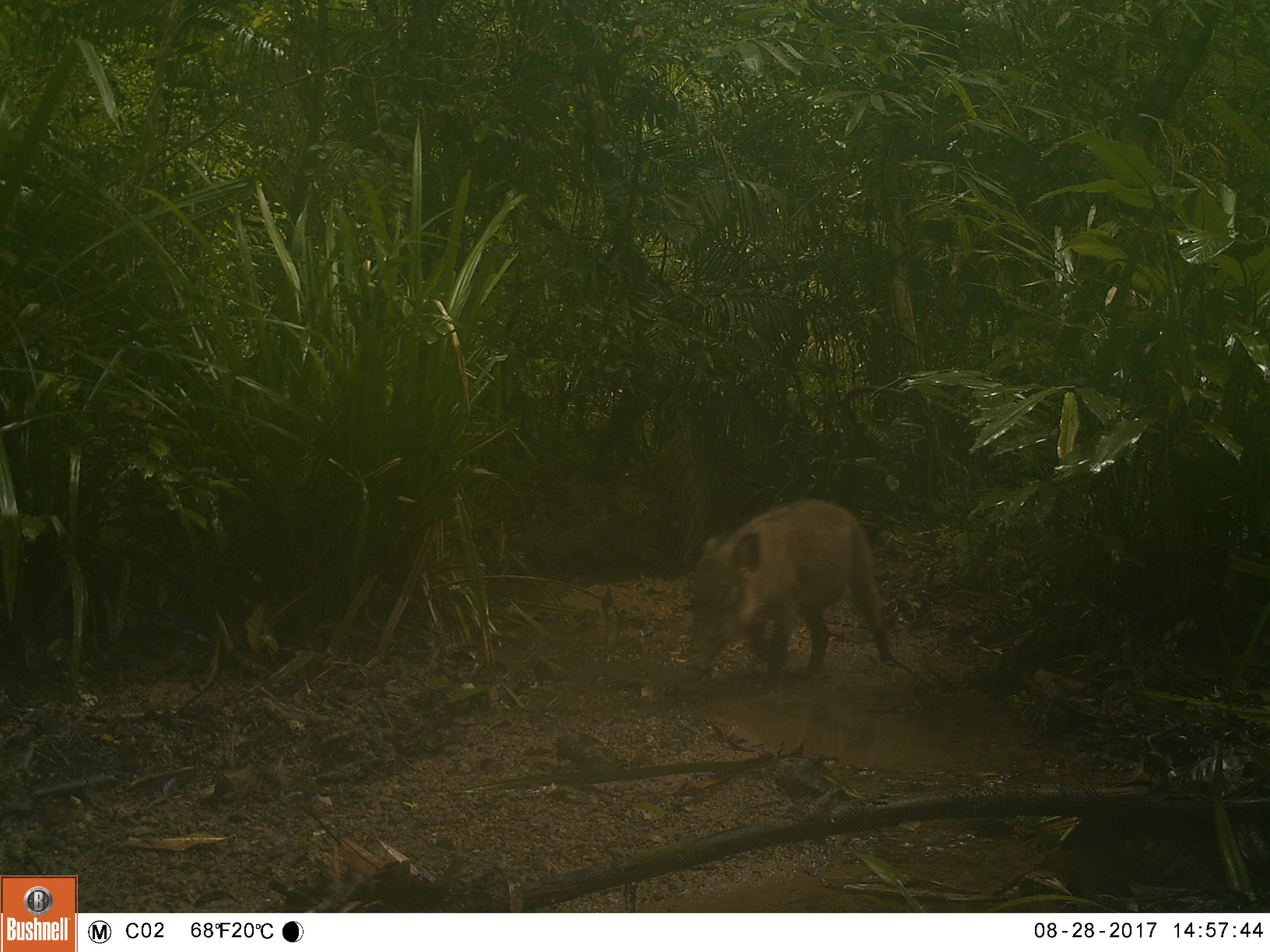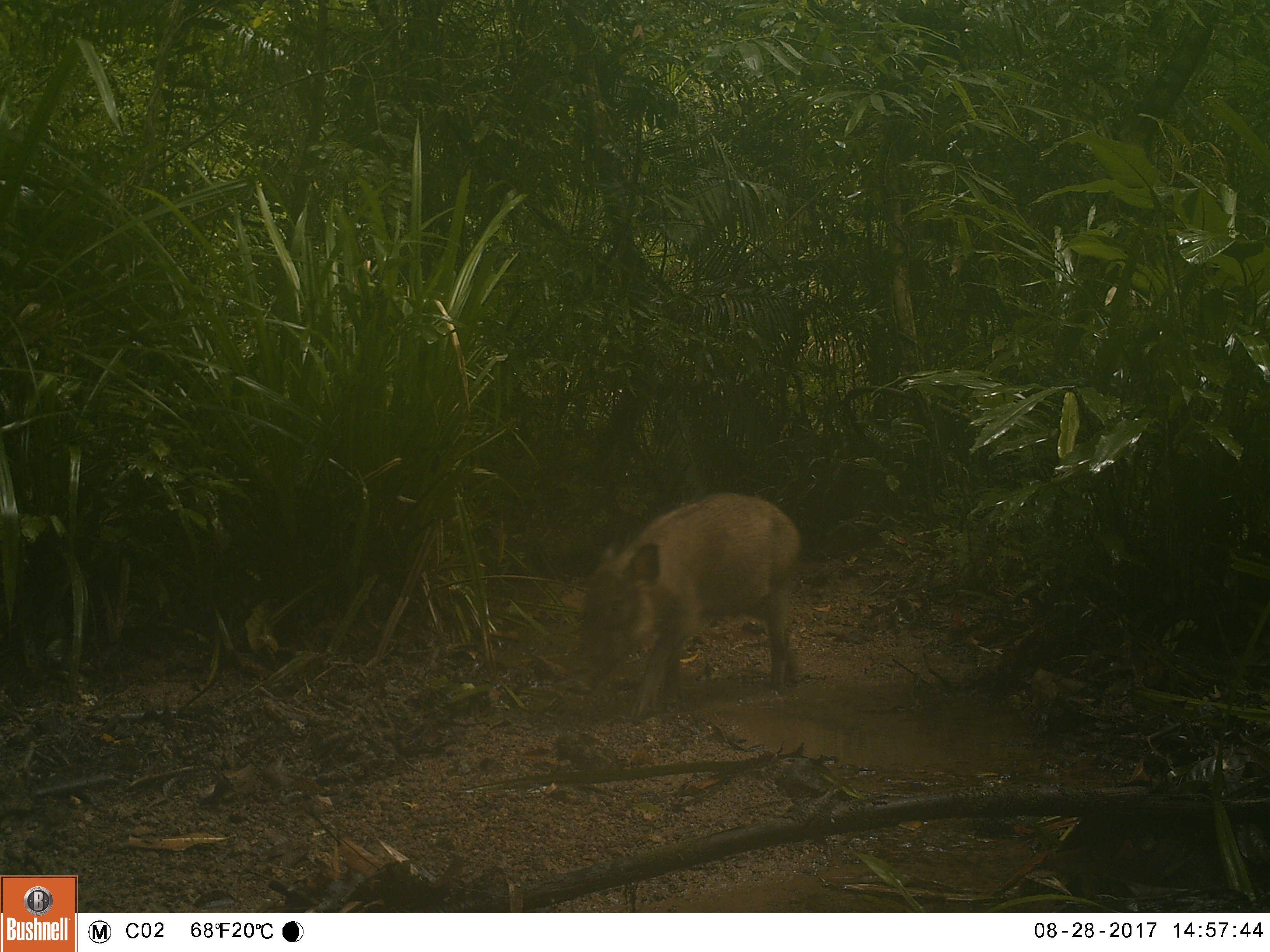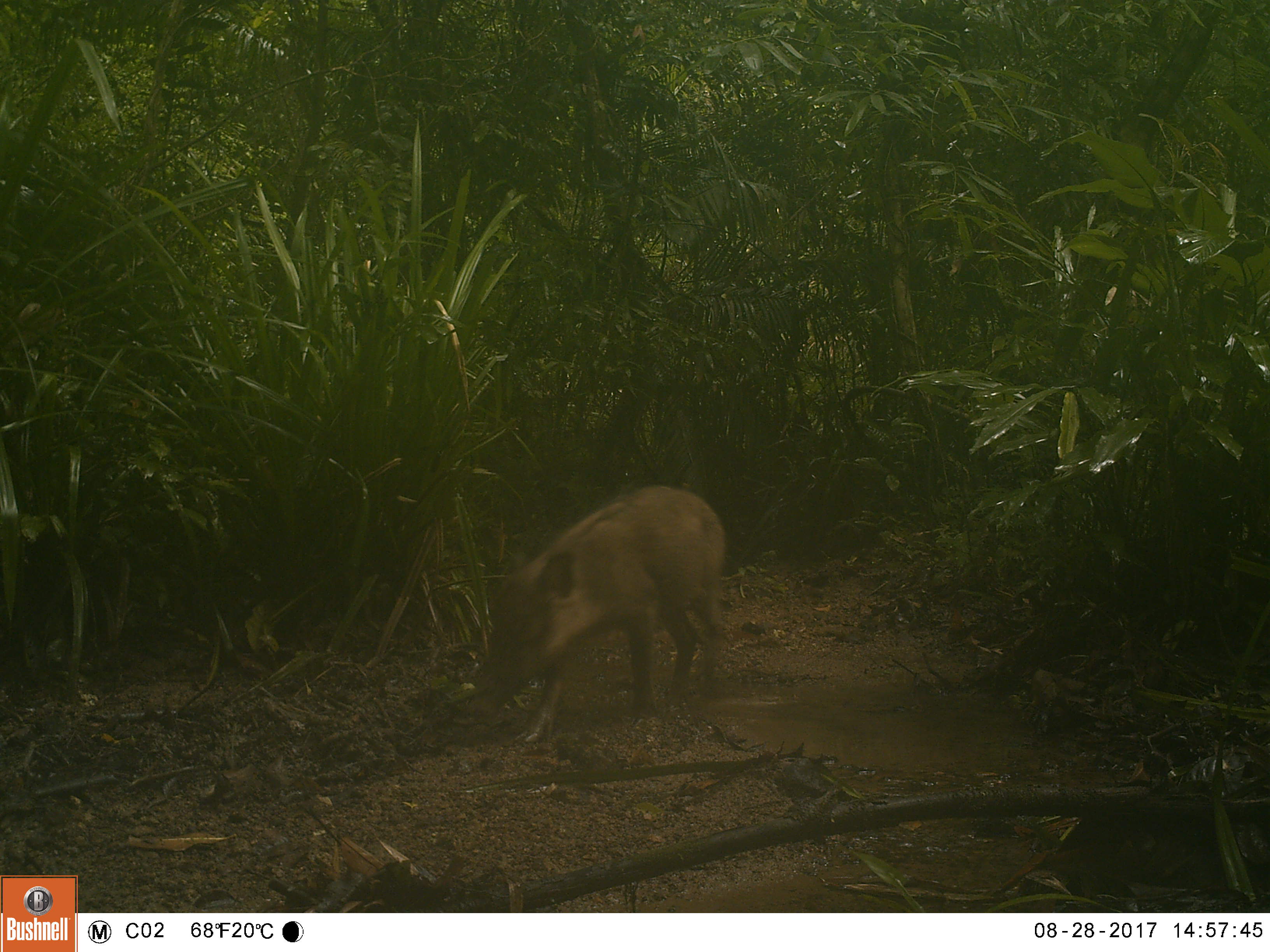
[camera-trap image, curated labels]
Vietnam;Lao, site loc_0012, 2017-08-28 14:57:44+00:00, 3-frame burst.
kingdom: Animalia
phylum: Chordata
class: Mammalia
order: Artiodactyla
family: Suidae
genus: Sus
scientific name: Sus scrofa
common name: eurasian wild pig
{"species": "eurasian wild pig (Sus scrofa)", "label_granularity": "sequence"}